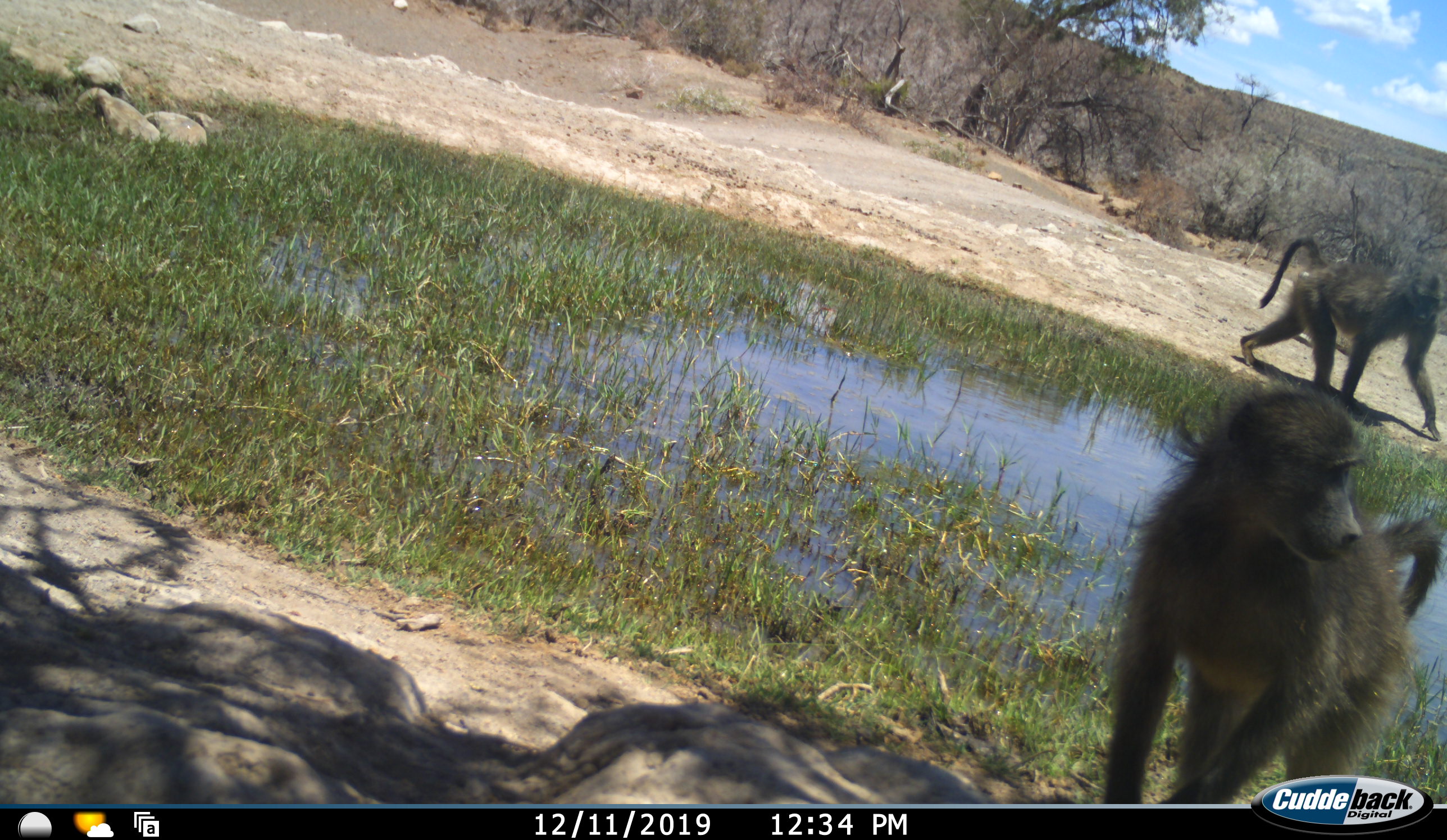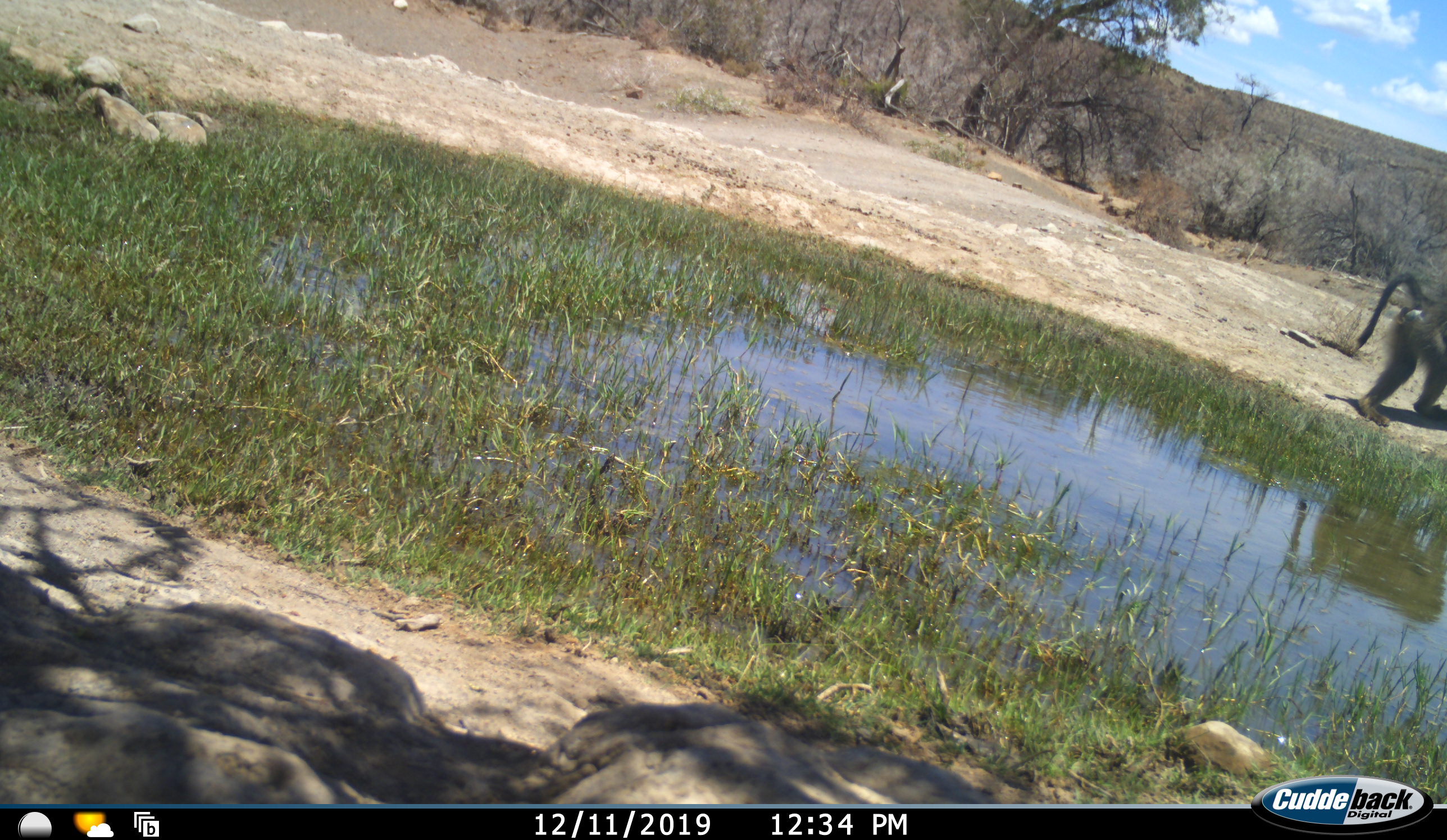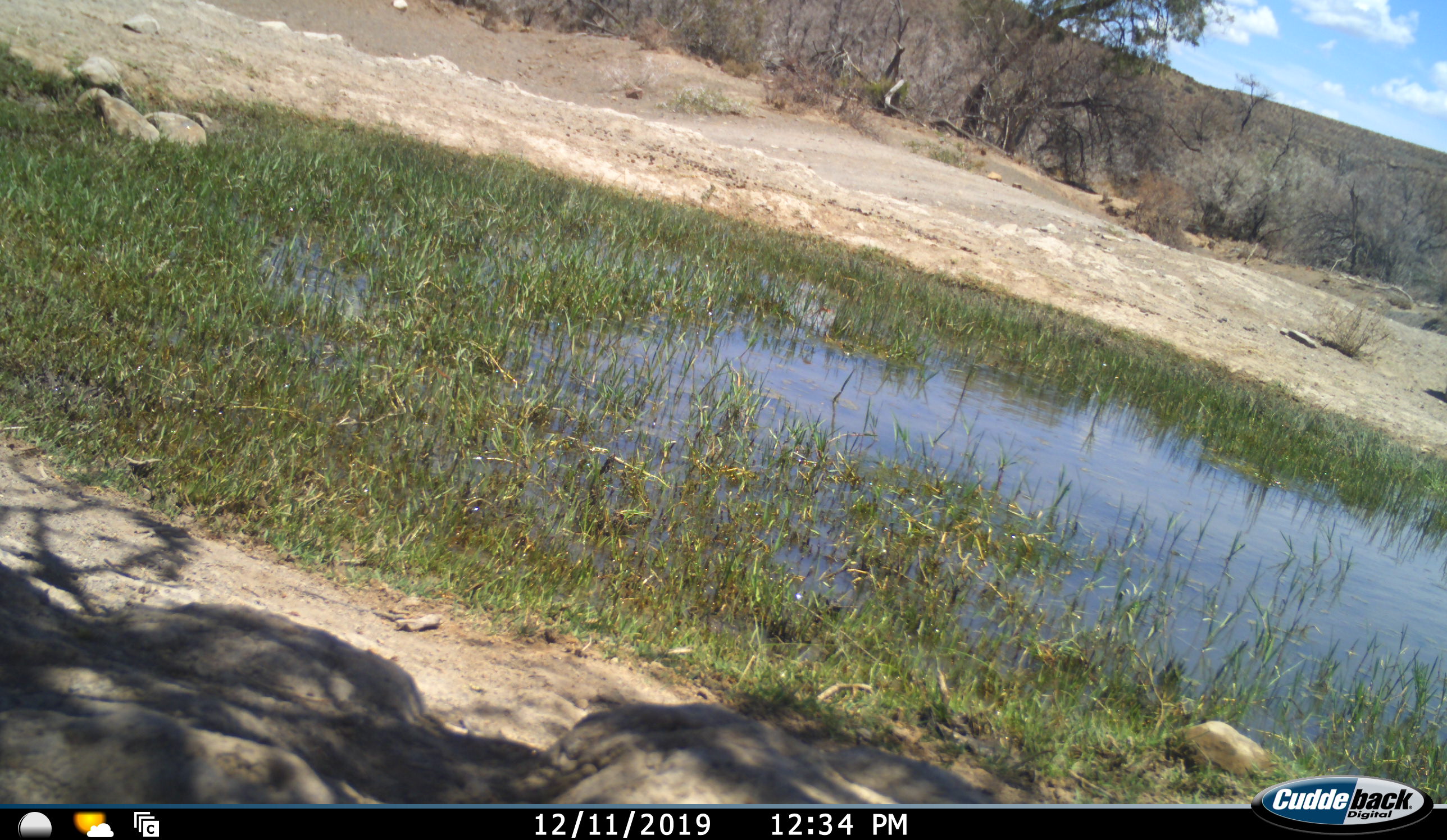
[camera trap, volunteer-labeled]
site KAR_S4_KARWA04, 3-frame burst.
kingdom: Animalia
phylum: Chordata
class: Mammalia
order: Primates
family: Cercopithecidae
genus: Papio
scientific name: Papio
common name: baboon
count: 2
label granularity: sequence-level